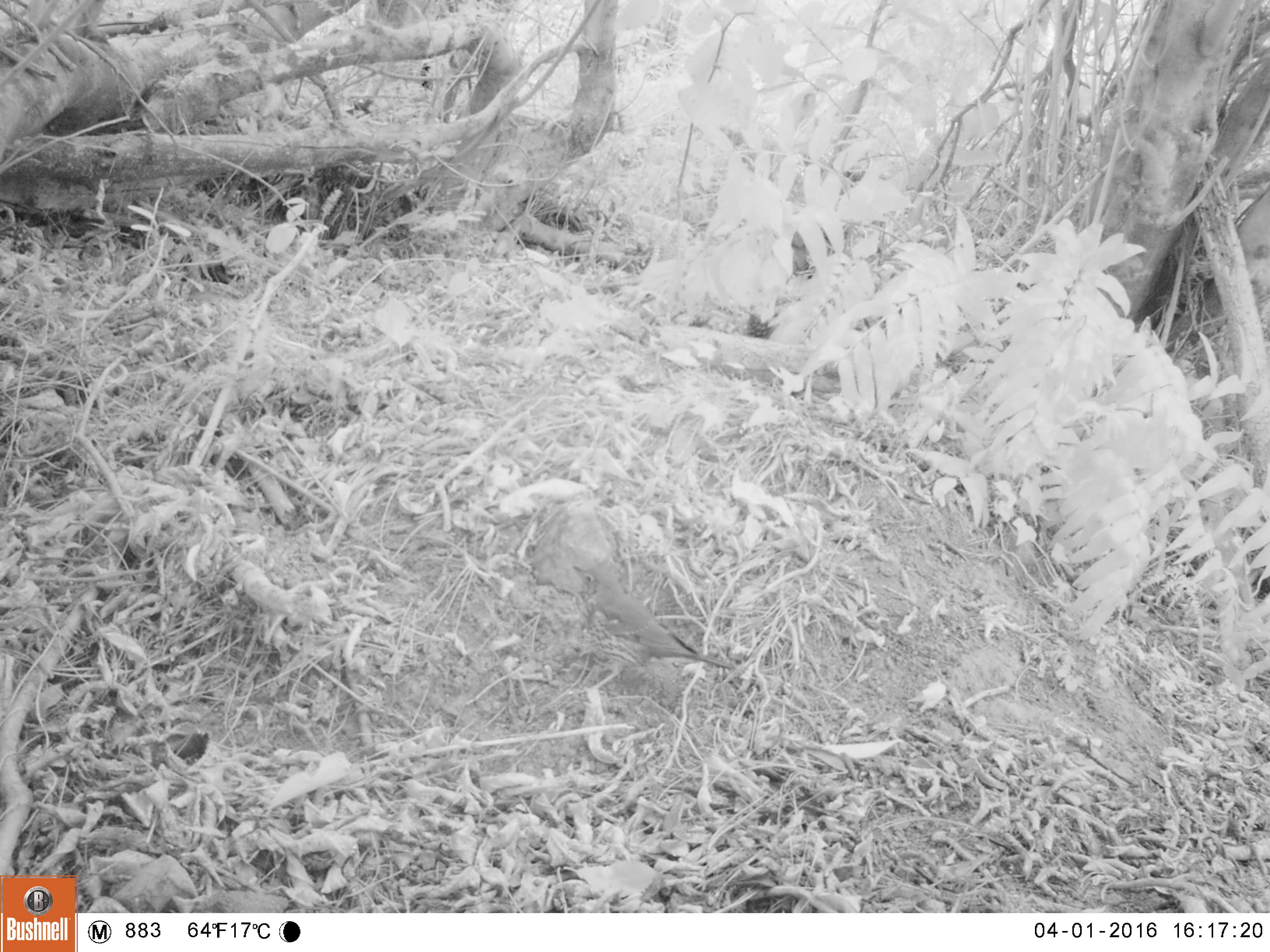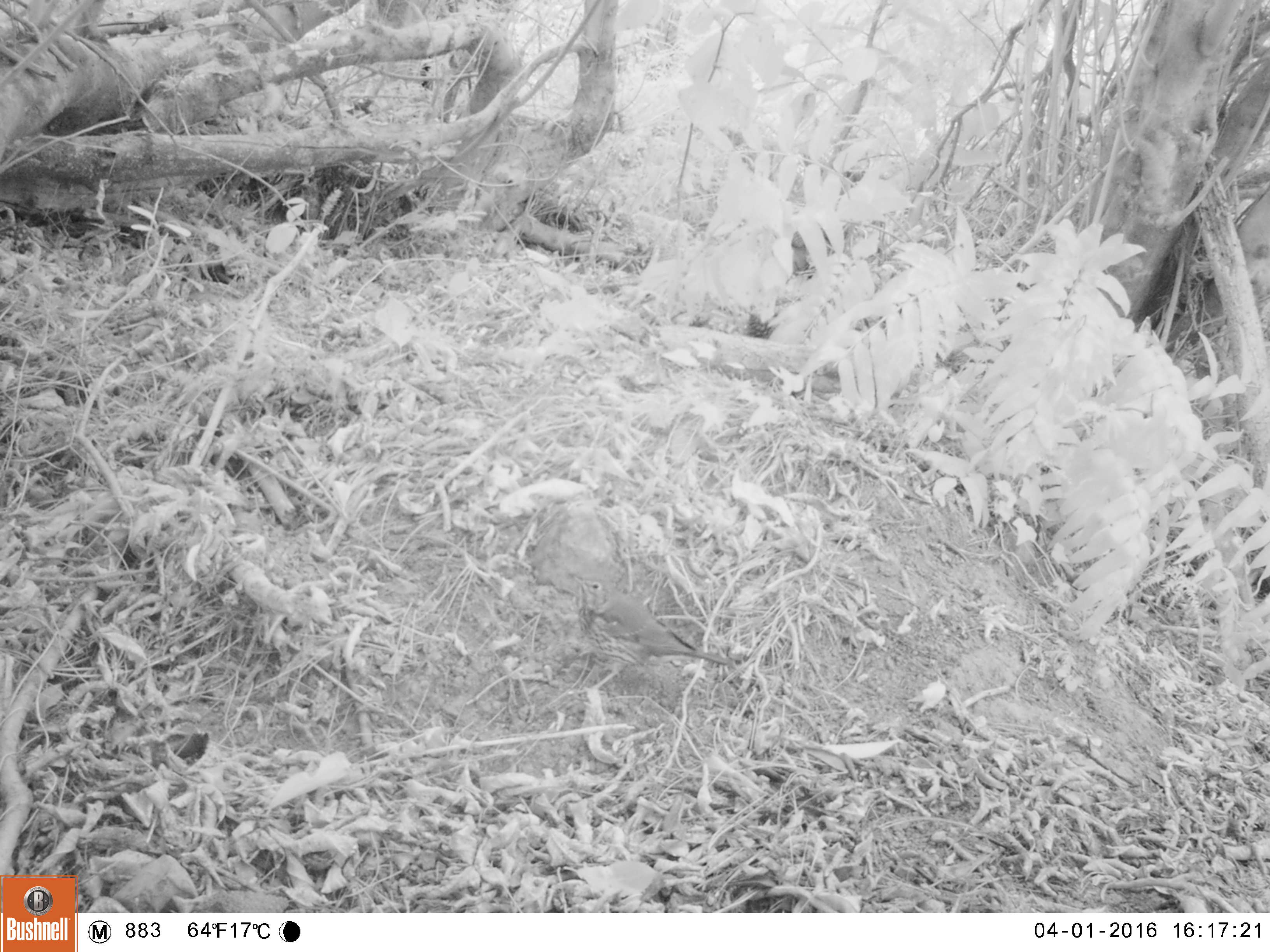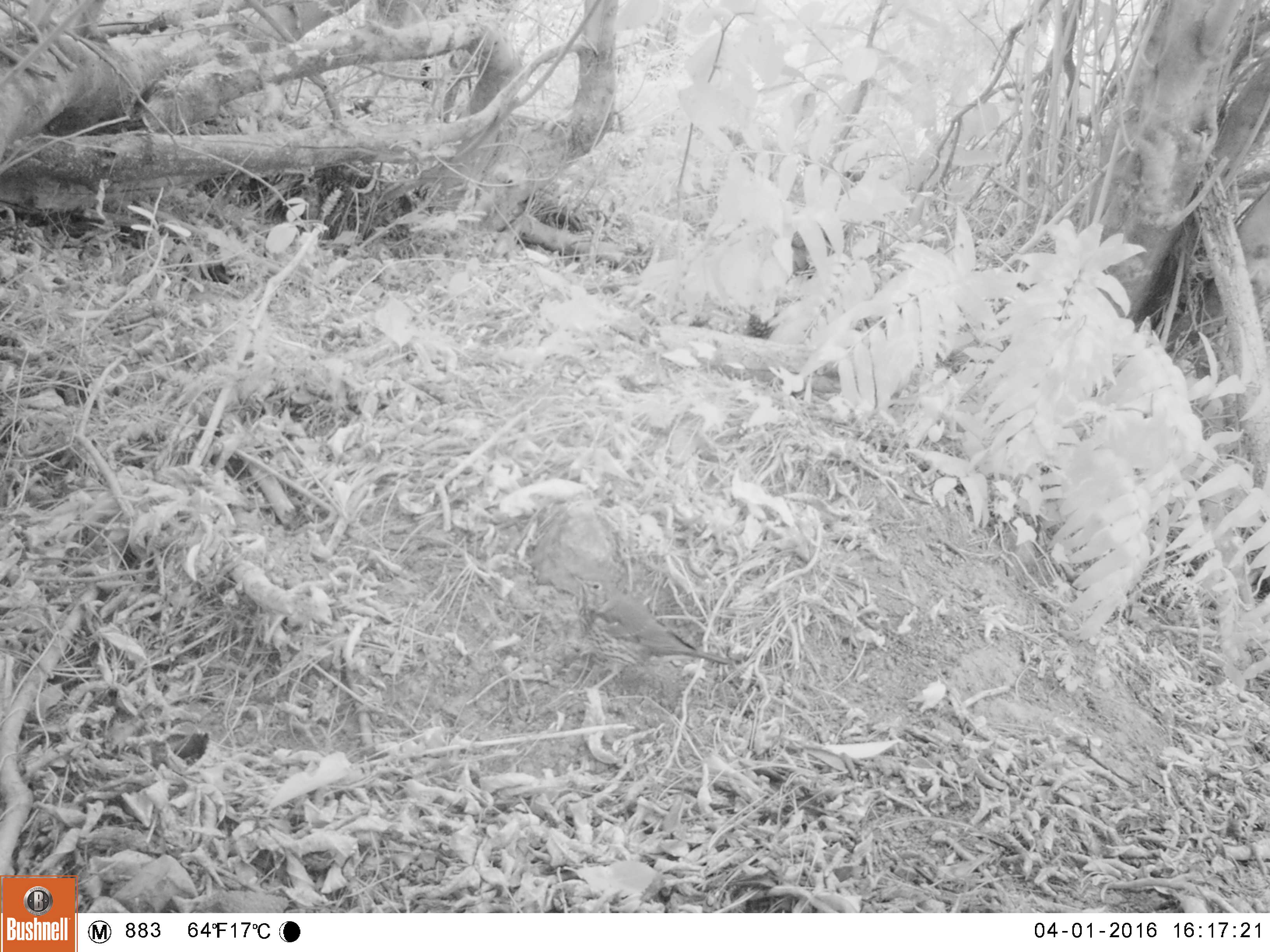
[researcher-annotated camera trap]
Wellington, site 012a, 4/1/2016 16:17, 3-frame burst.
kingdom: Animalia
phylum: Chordata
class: Aves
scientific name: Aves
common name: bird